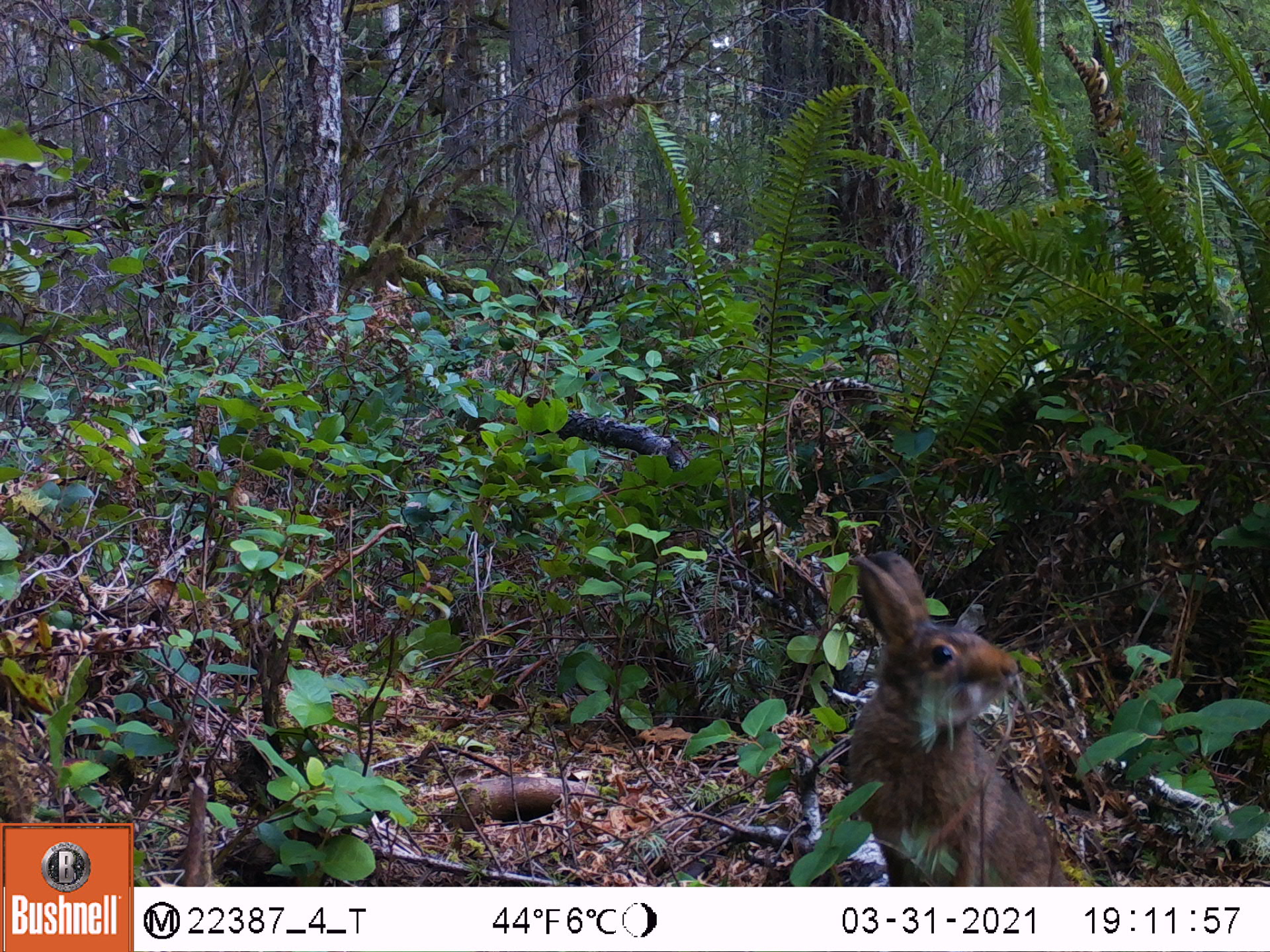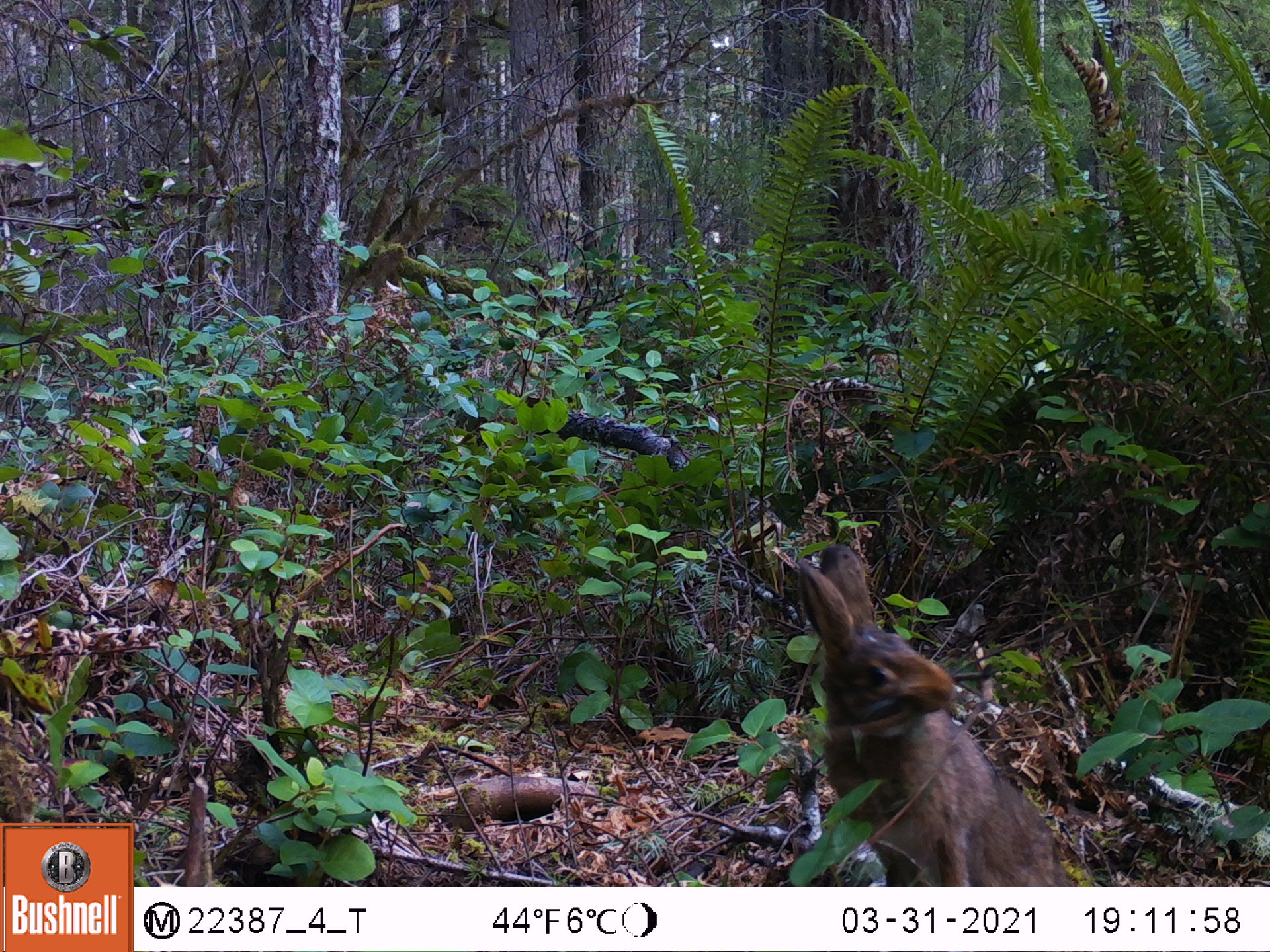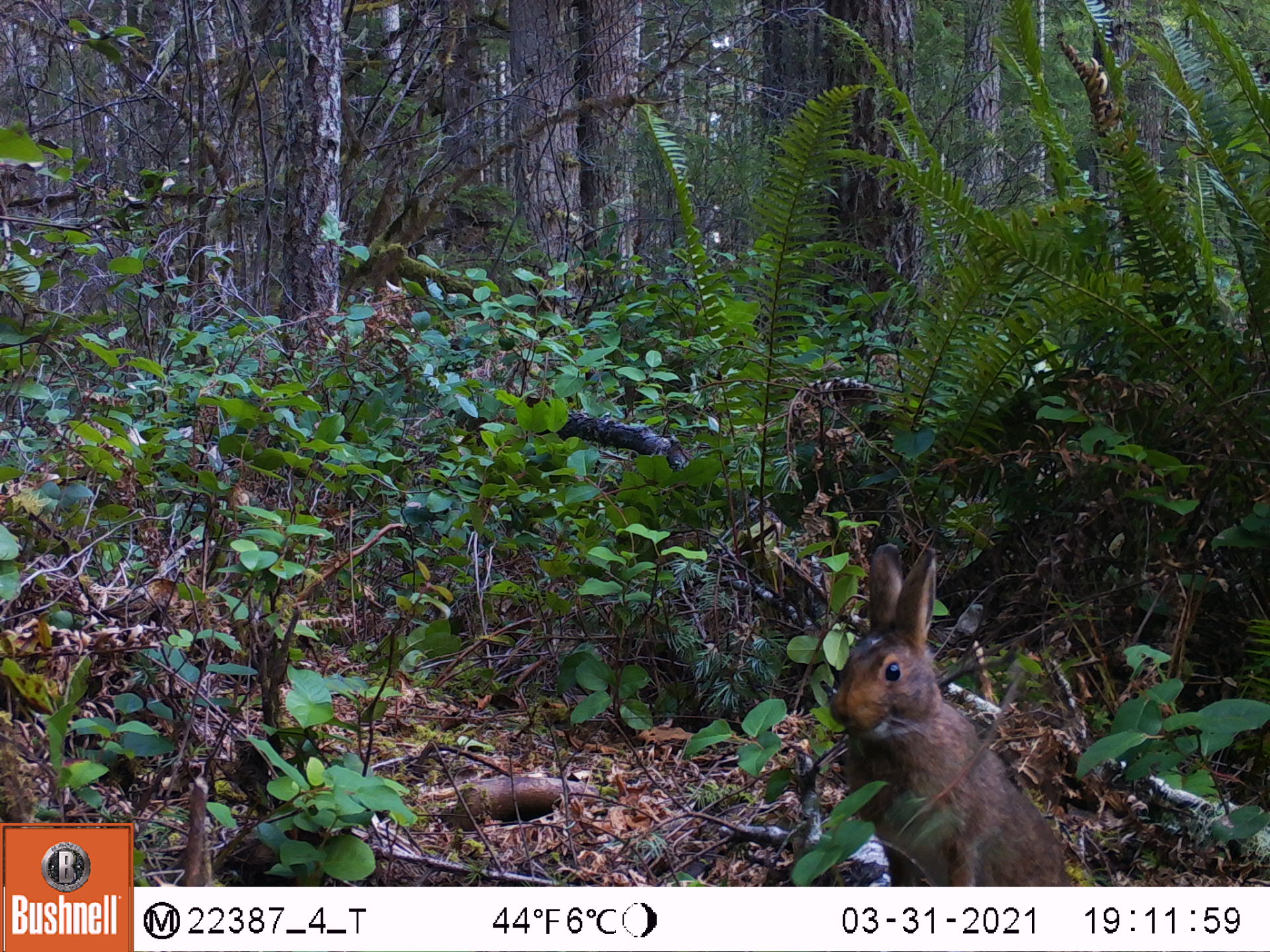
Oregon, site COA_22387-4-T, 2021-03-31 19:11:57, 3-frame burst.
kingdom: Animalia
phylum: Chordata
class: Mammalia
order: Lagomorpha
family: Leporidae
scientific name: Leporidae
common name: hares and rabbits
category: leporidae family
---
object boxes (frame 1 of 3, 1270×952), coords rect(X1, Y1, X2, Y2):
leporidae family: rect(827, 540, 1086, 883)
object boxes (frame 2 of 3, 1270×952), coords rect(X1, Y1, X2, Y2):
leporidae family: rect(793, 533, 1092, 880)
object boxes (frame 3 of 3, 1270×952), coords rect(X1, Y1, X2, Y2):
leporidae family: rect(823, 538, 1075, 879)